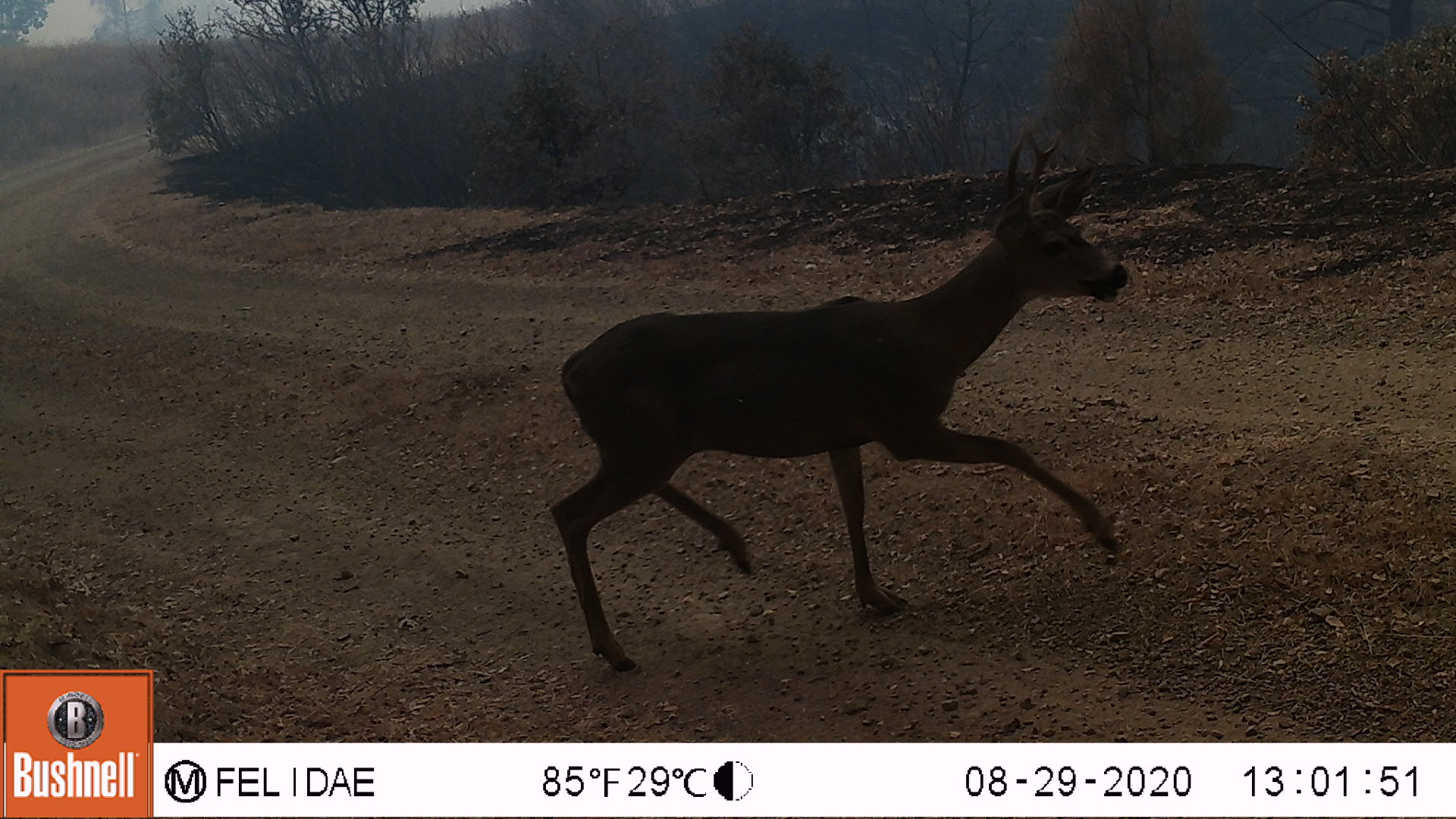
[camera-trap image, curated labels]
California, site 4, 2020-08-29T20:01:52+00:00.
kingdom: Animalia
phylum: Chordata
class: Mammalia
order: Artiodactyla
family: Cervidae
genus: Odocoileus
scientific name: Odocoileus hemionus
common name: mule deer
Mule deer (Odocoileus hemionus).